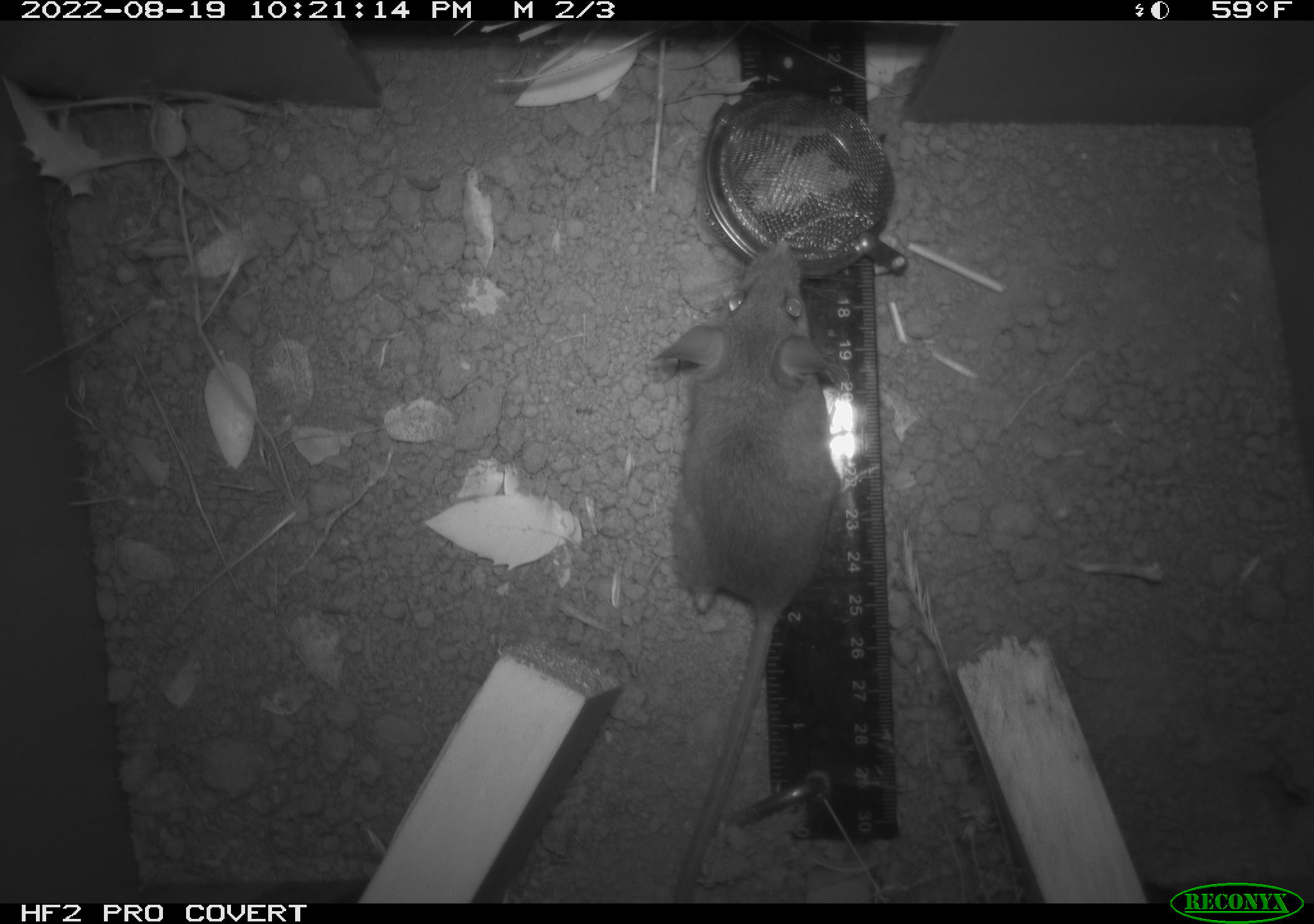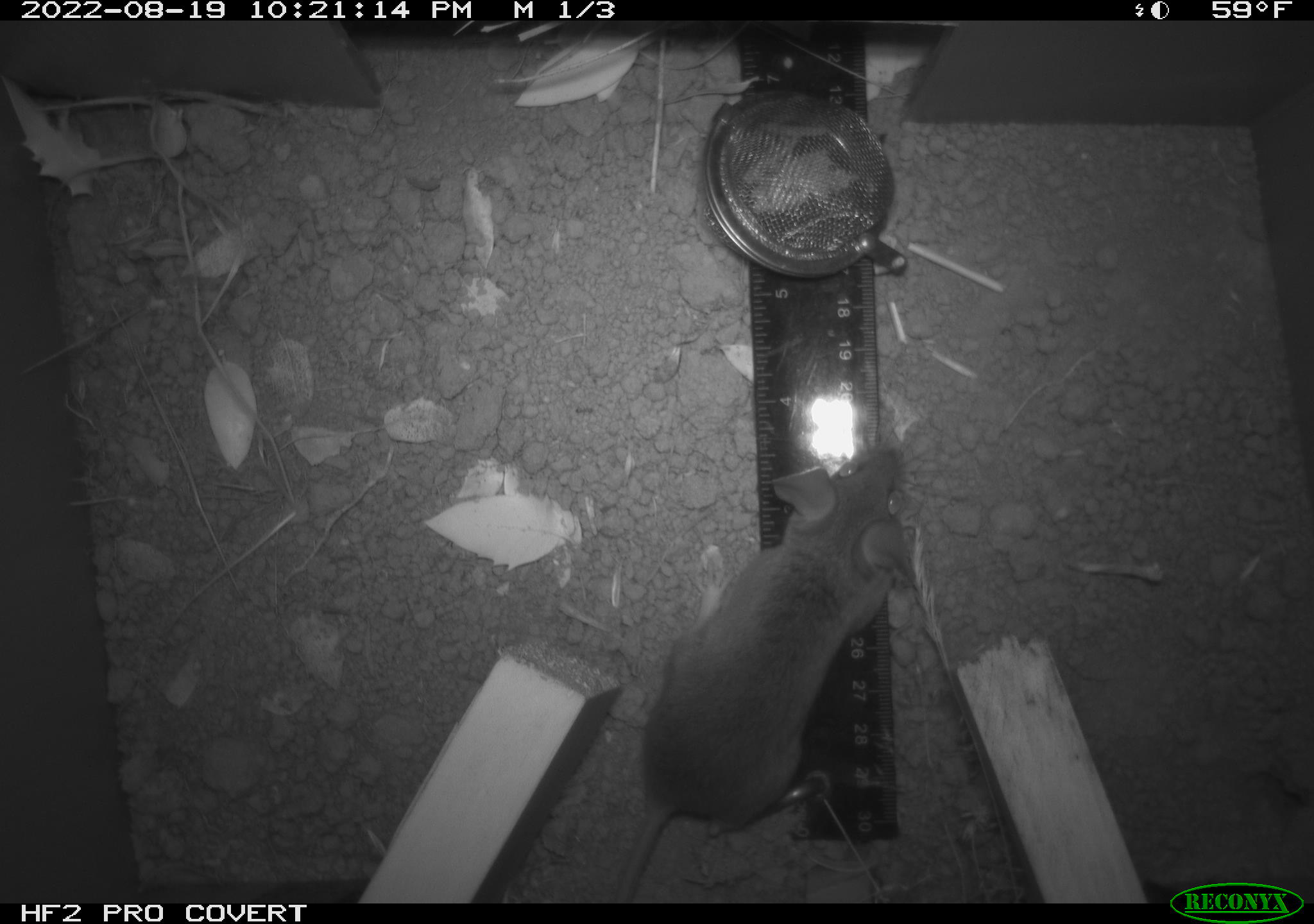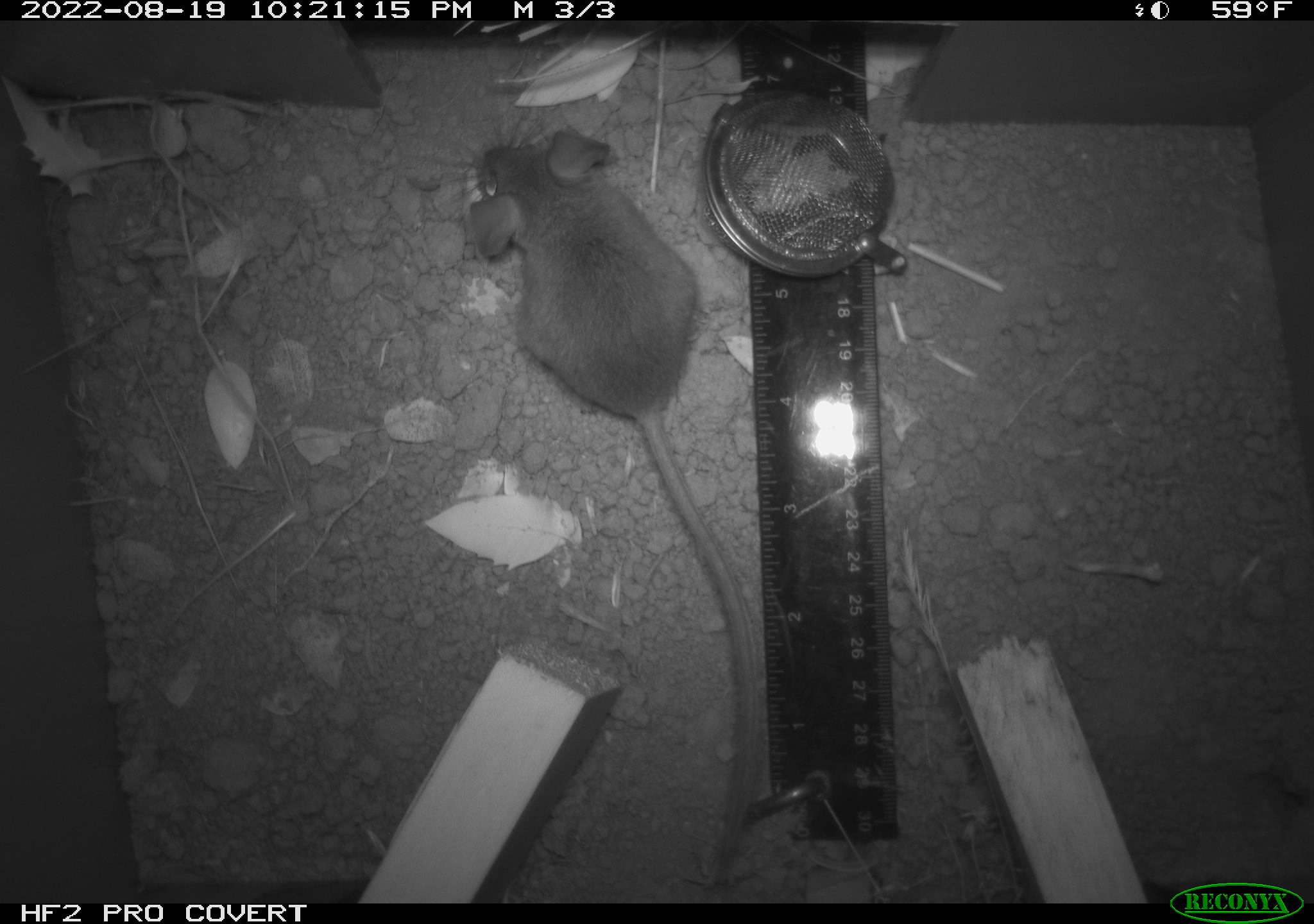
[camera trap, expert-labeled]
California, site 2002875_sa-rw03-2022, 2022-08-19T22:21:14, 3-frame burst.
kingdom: Animalia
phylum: Chordata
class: Mammalia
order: Rodentia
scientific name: Rodentia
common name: mouse species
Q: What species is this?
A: Mouse species (Rodentia).